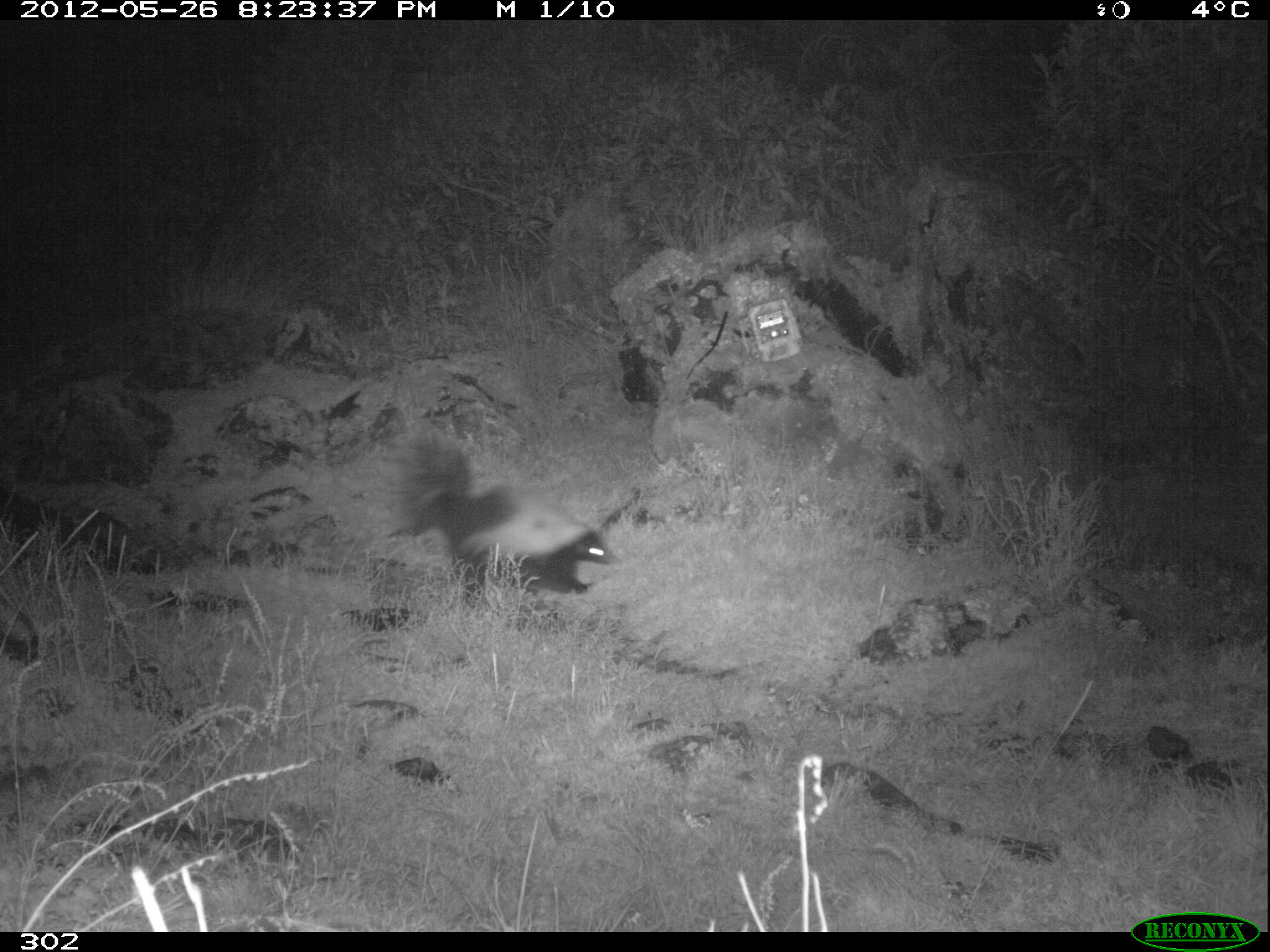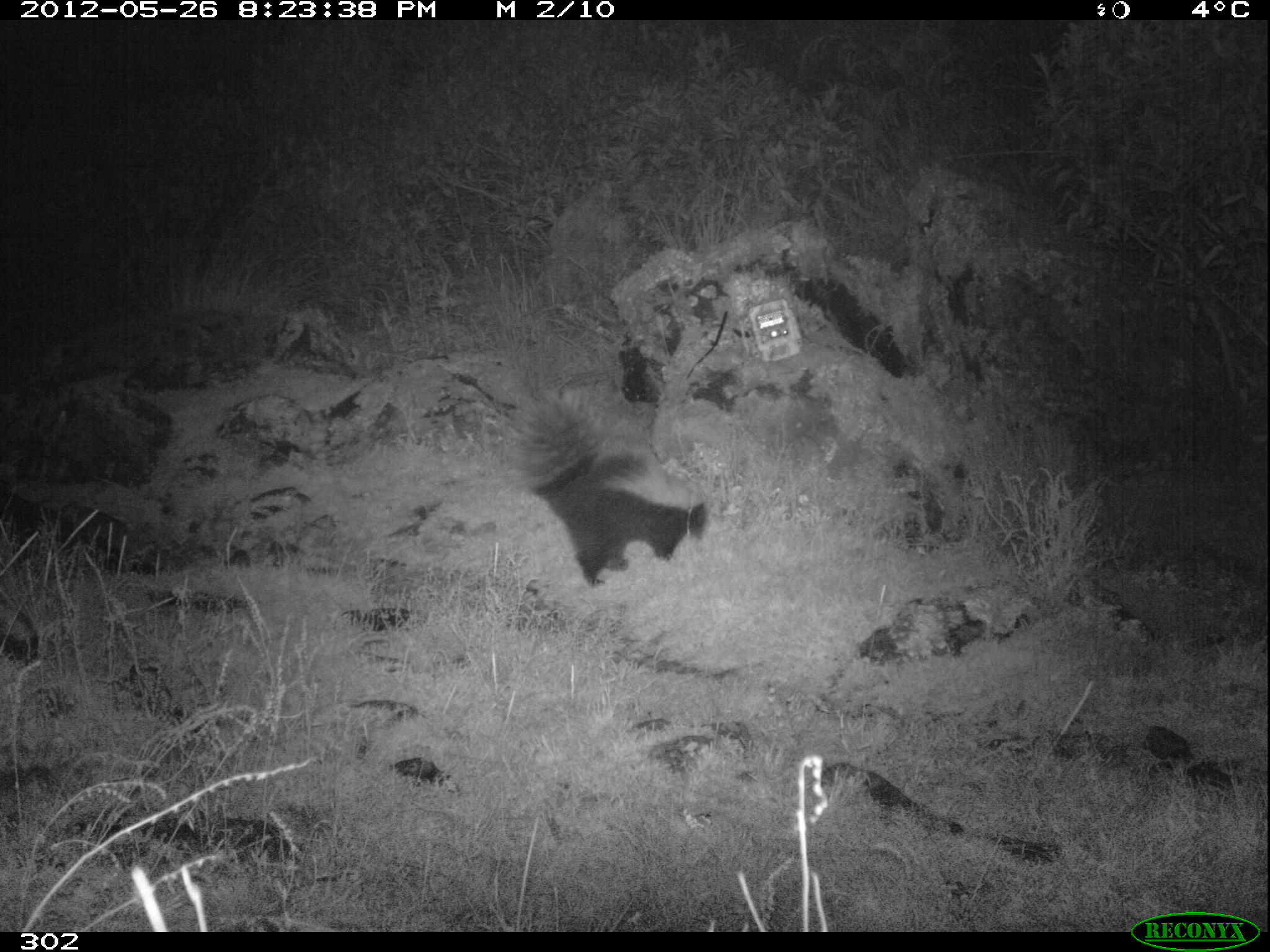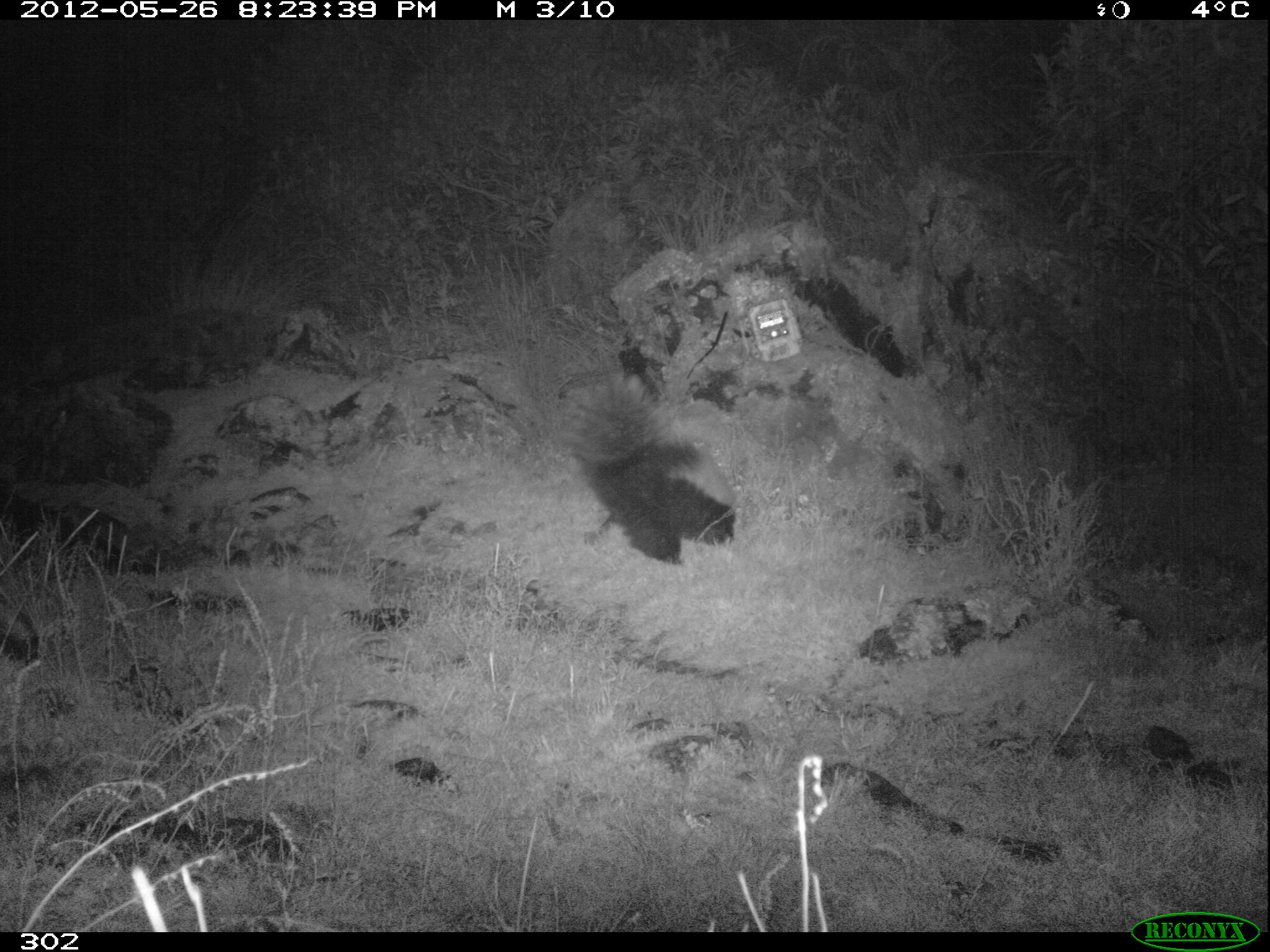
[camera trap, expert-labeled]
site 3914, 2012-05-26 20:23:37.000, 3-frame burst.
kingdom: Animalia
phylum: Chordata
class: Mammalia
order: Carnivora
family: Mephitidae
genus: Conepatus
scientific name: Conepatus chinga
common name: molina's hog-nosed skunk